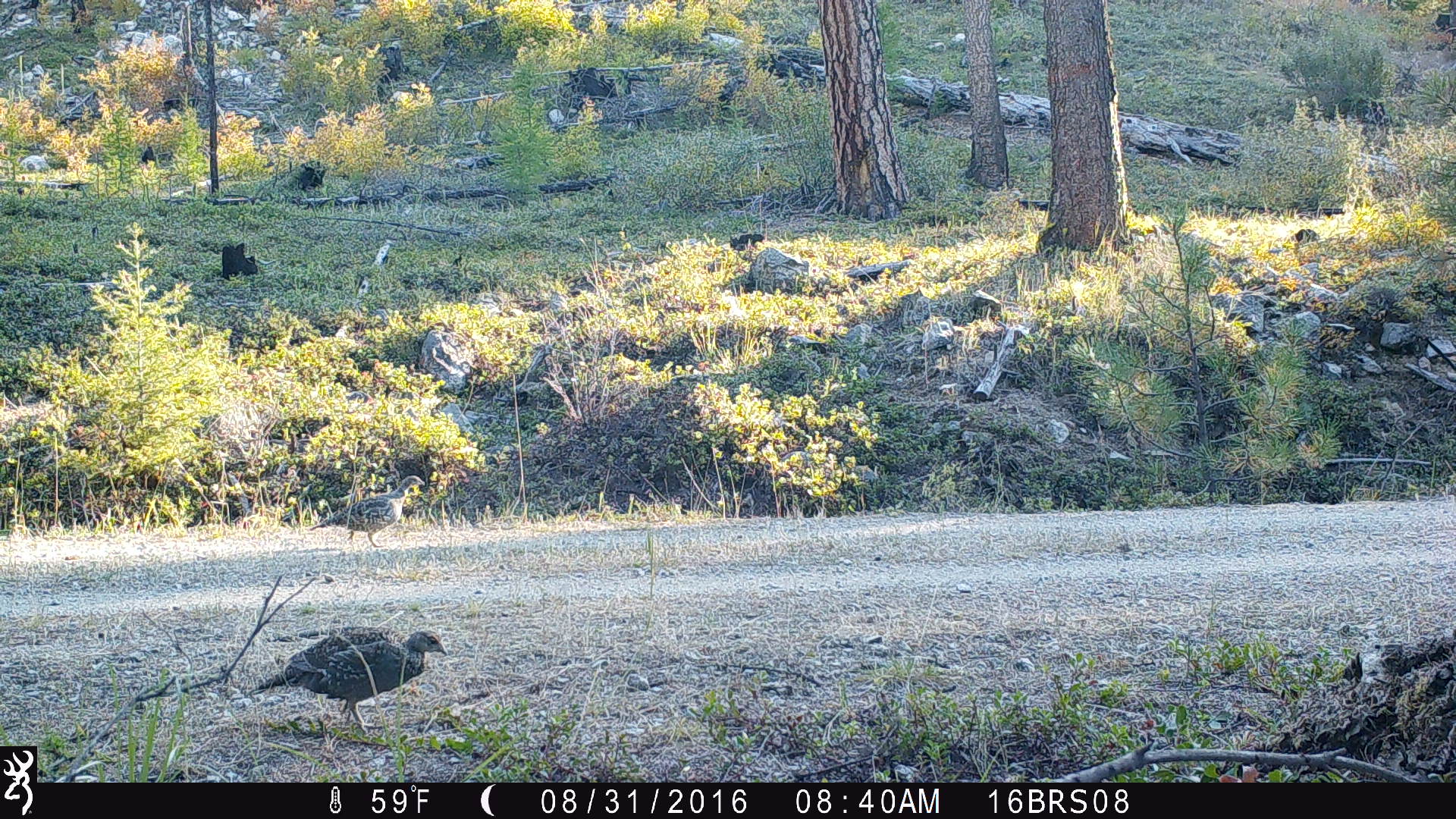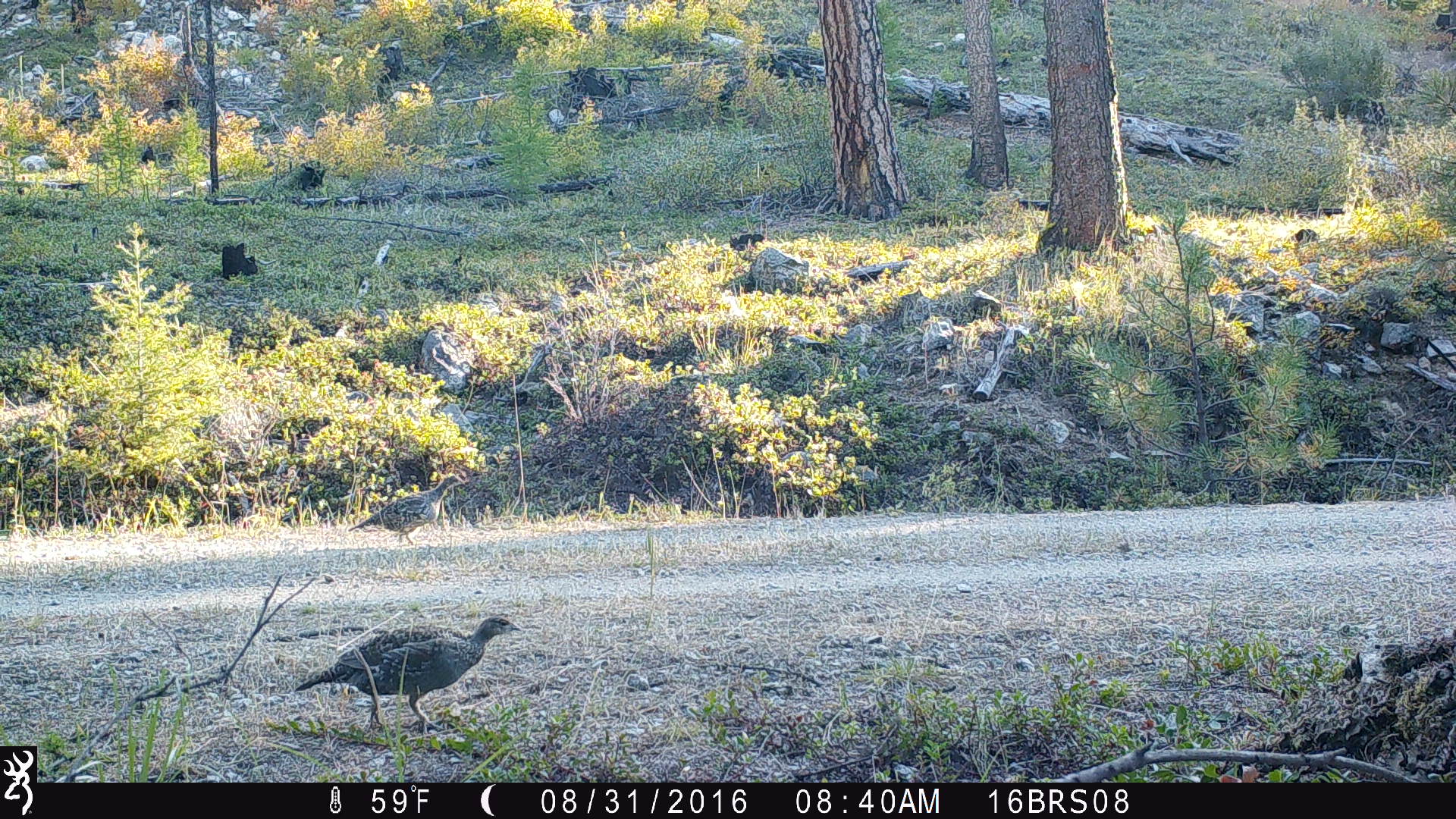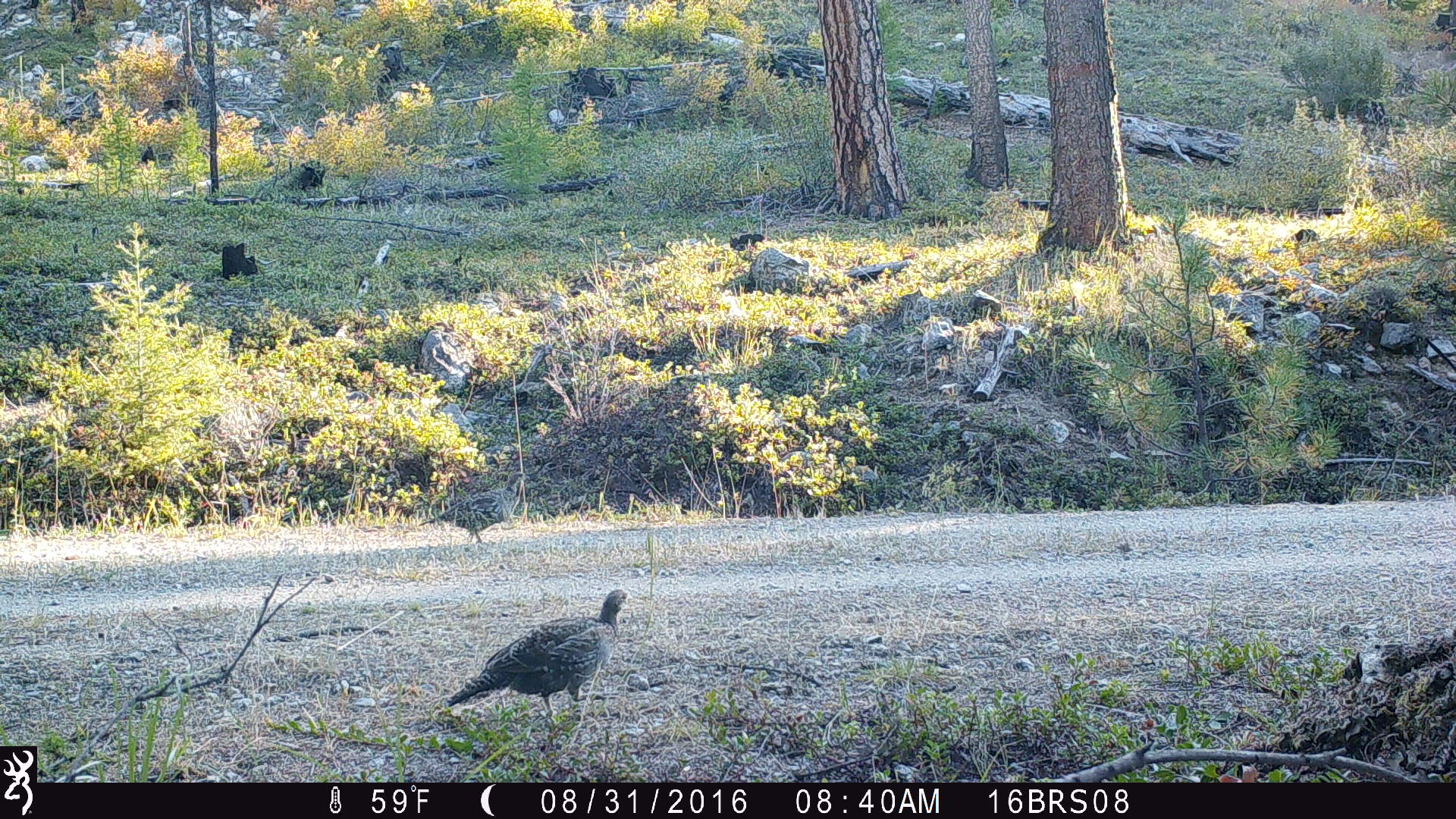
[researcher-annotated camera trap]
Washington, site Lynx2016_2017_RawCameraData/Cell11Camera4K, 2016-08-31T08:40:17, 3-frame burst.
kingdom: Animalia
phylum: Chordata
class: Aves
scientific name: Aves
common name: birds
Aves (birds). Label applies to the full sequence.